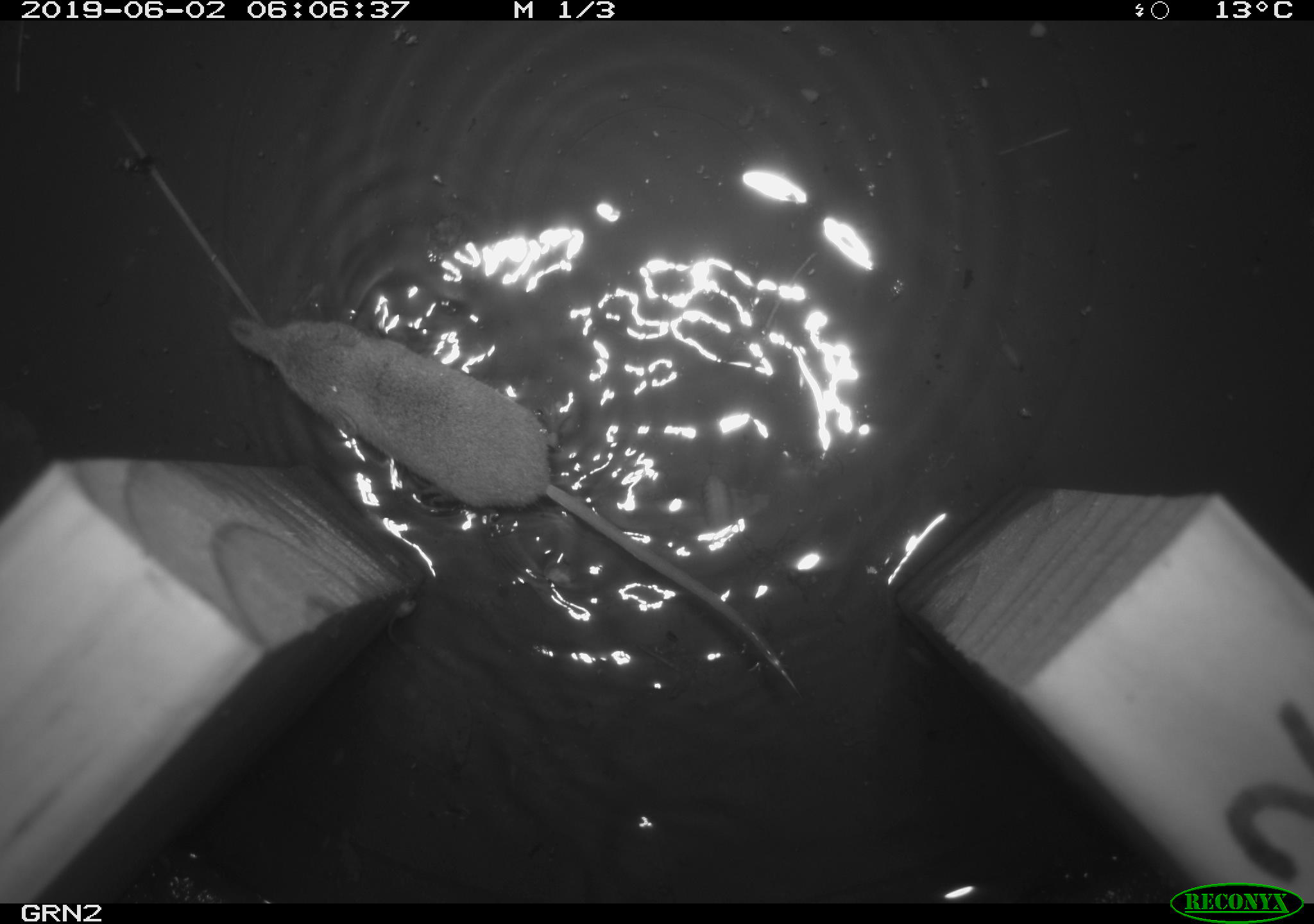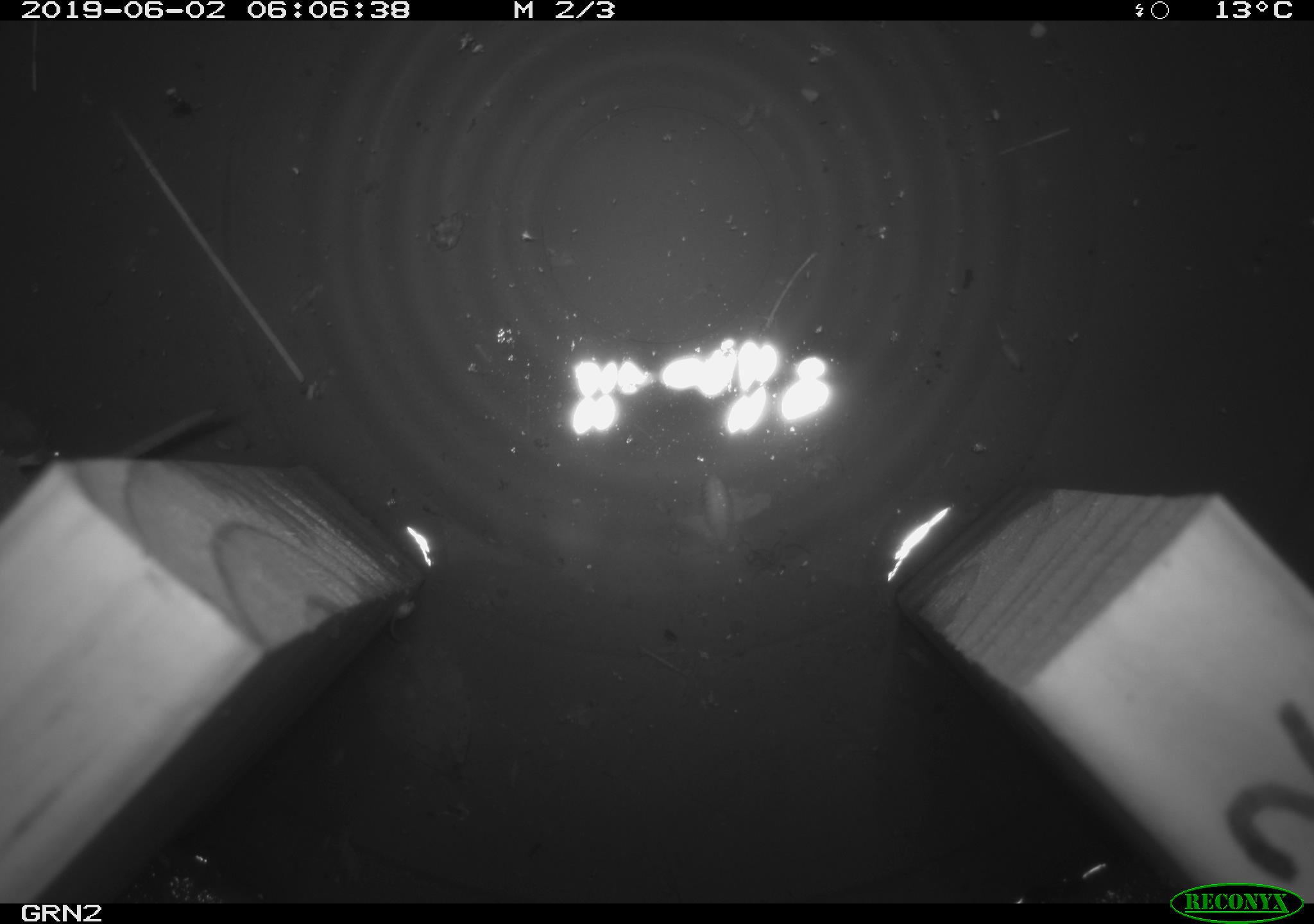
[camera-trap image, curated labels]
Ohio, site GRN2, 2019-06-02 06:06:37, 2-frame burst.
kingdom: Animalia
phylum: Chordata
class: Mammalia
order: Eulipotyphla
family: Soricidae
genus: Sorex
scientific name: Sorex cinereus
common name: masked shrew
Masked shrew (Sorex cinereus).